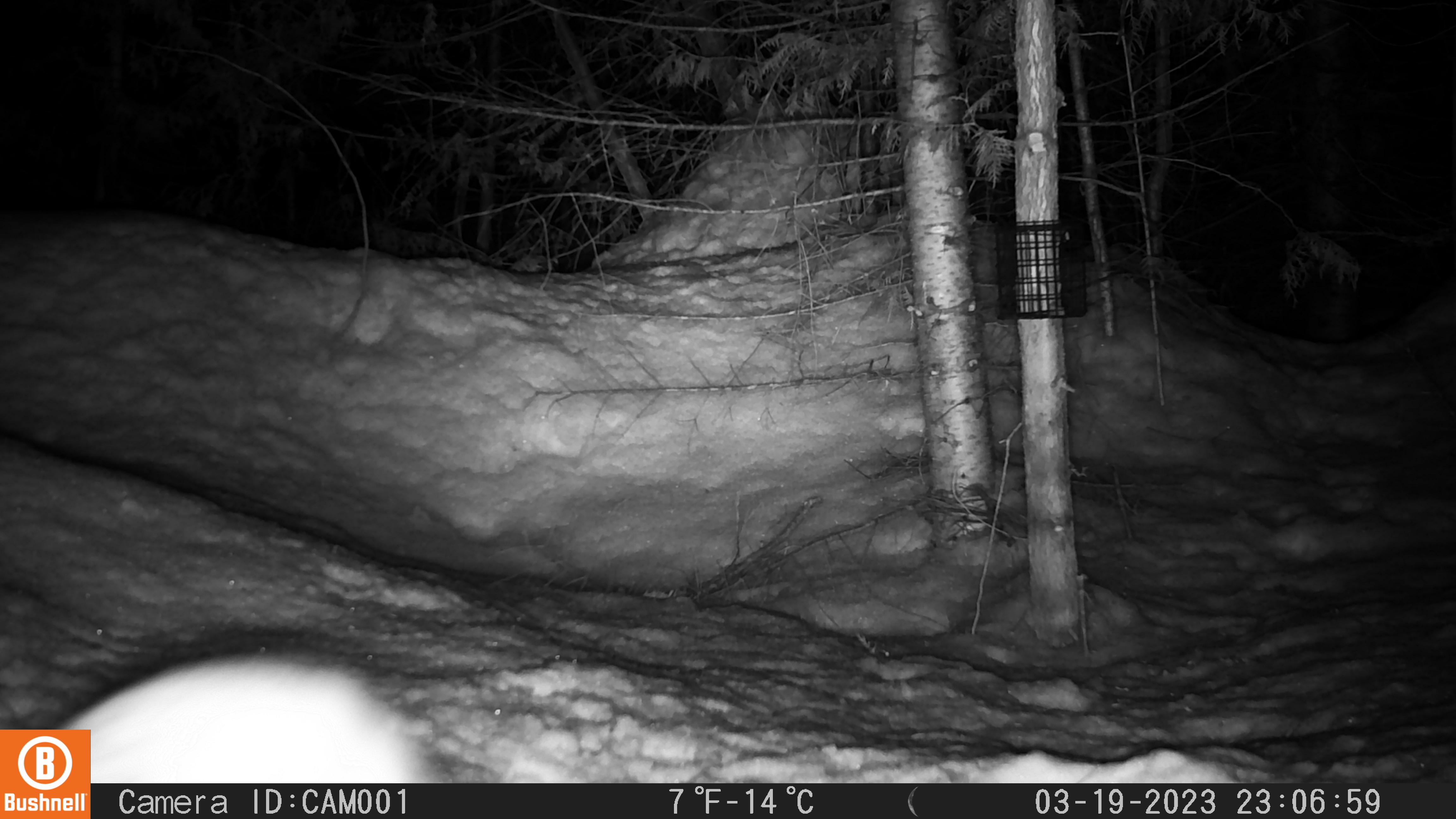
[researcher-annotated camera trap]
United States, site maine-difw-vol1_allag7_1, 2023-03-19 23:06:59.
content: unidentified animal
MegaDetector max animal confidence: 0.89